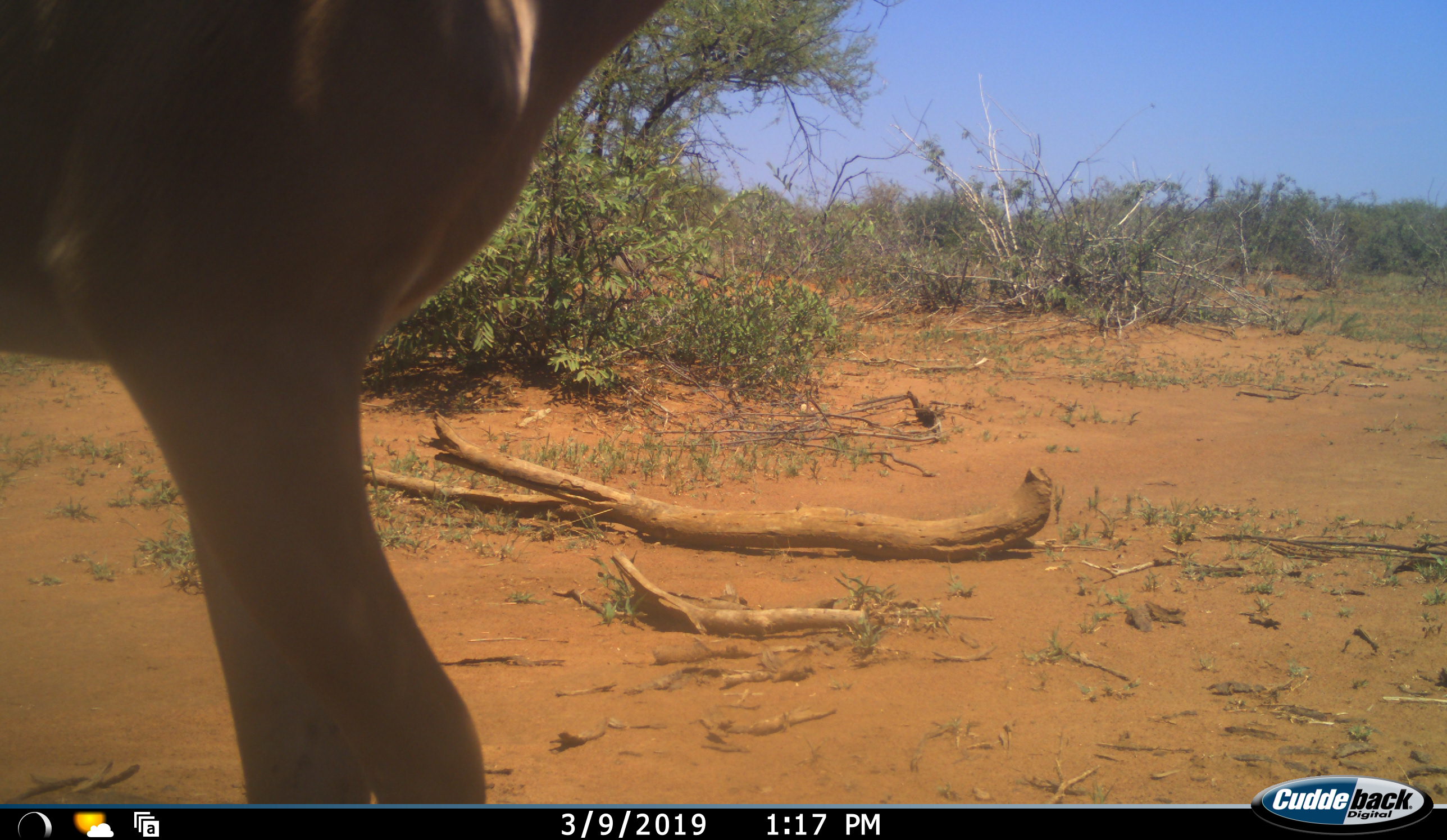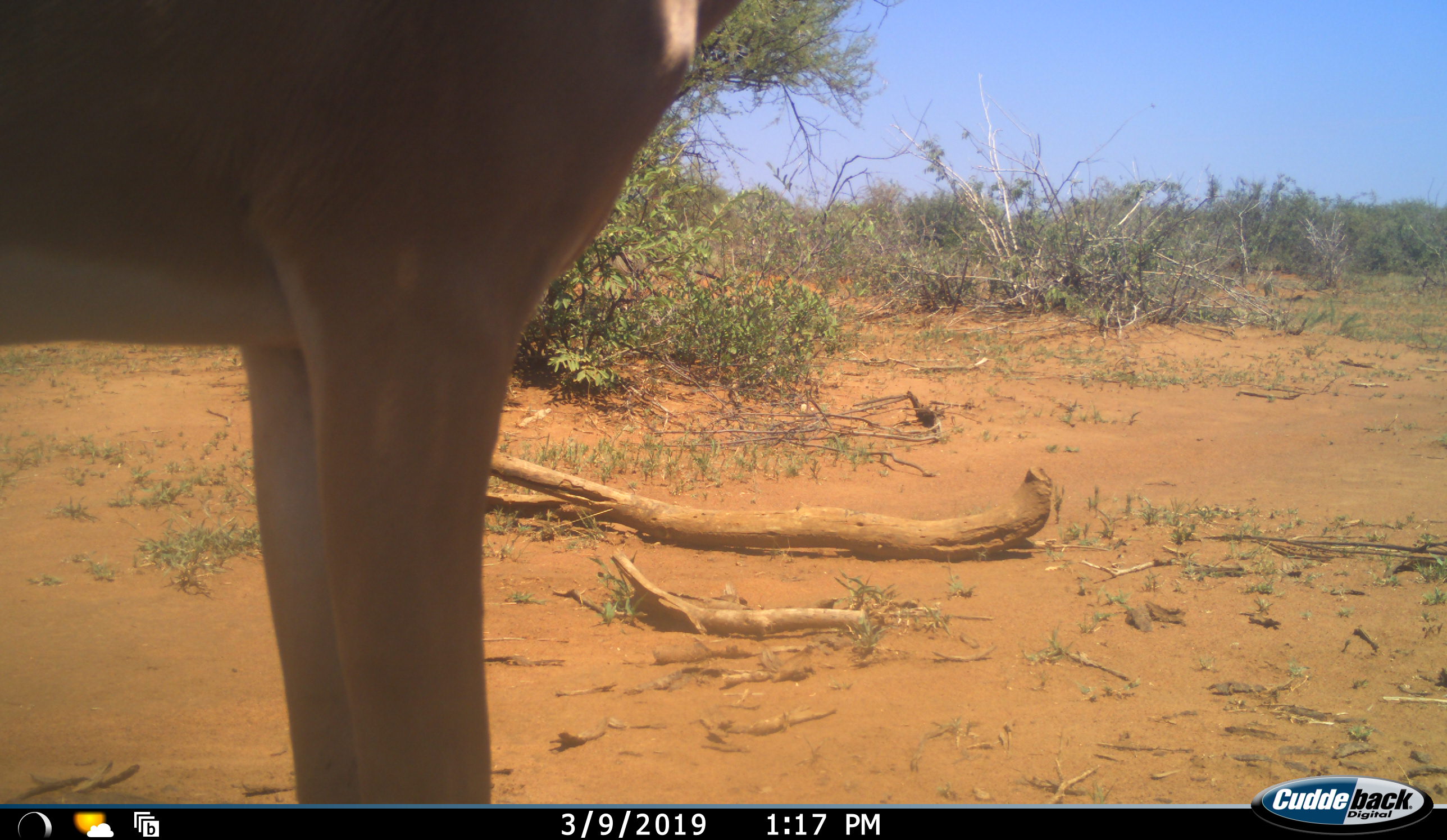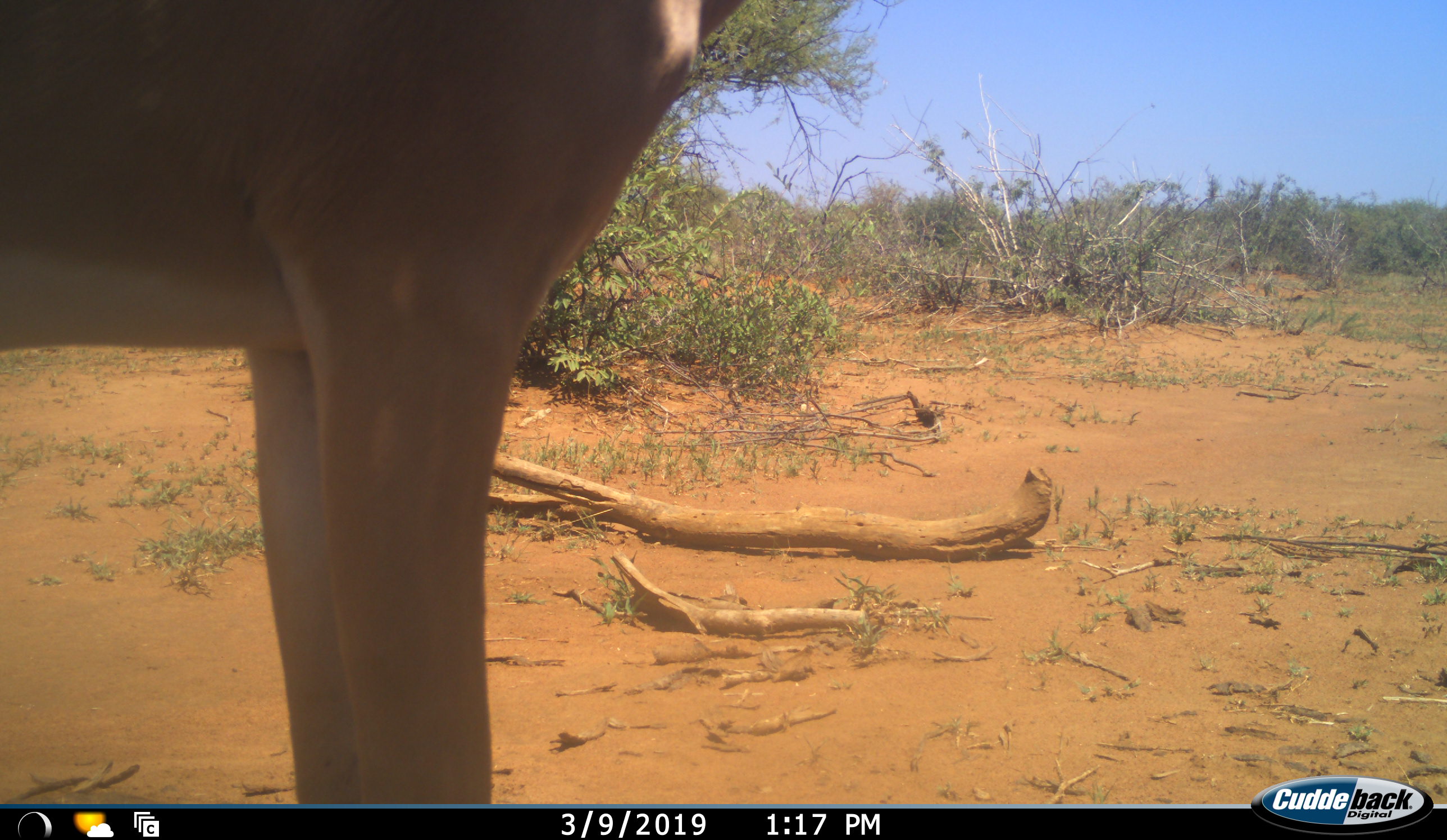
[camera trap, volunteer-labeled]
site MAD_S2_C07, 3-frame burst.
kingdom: Animalia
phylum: Chordata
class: Mammalia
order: Artiodactyla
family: Bovidae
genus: Aepyceros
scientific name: Aepyceros melampus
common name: impala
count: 1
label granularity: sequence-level